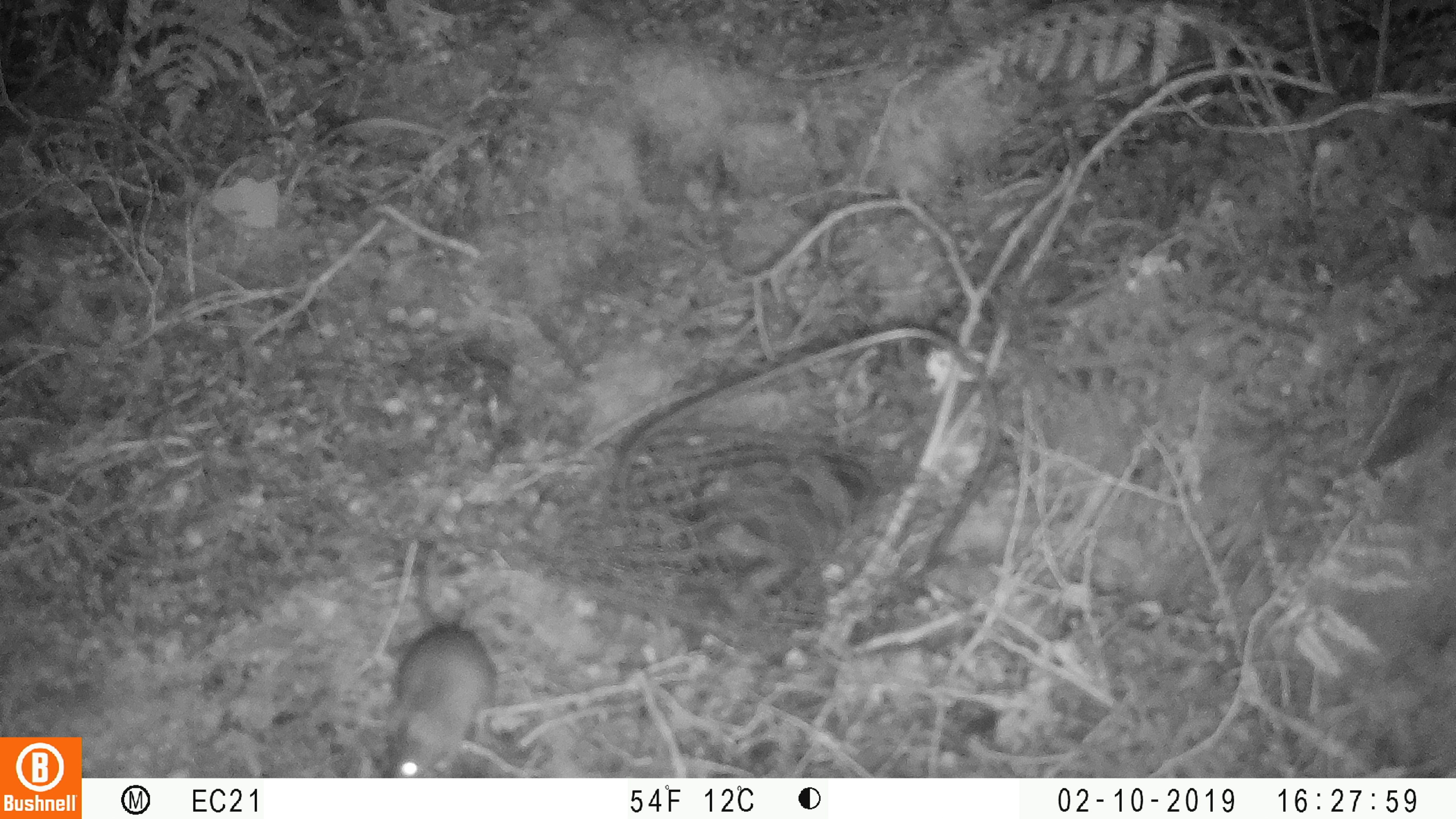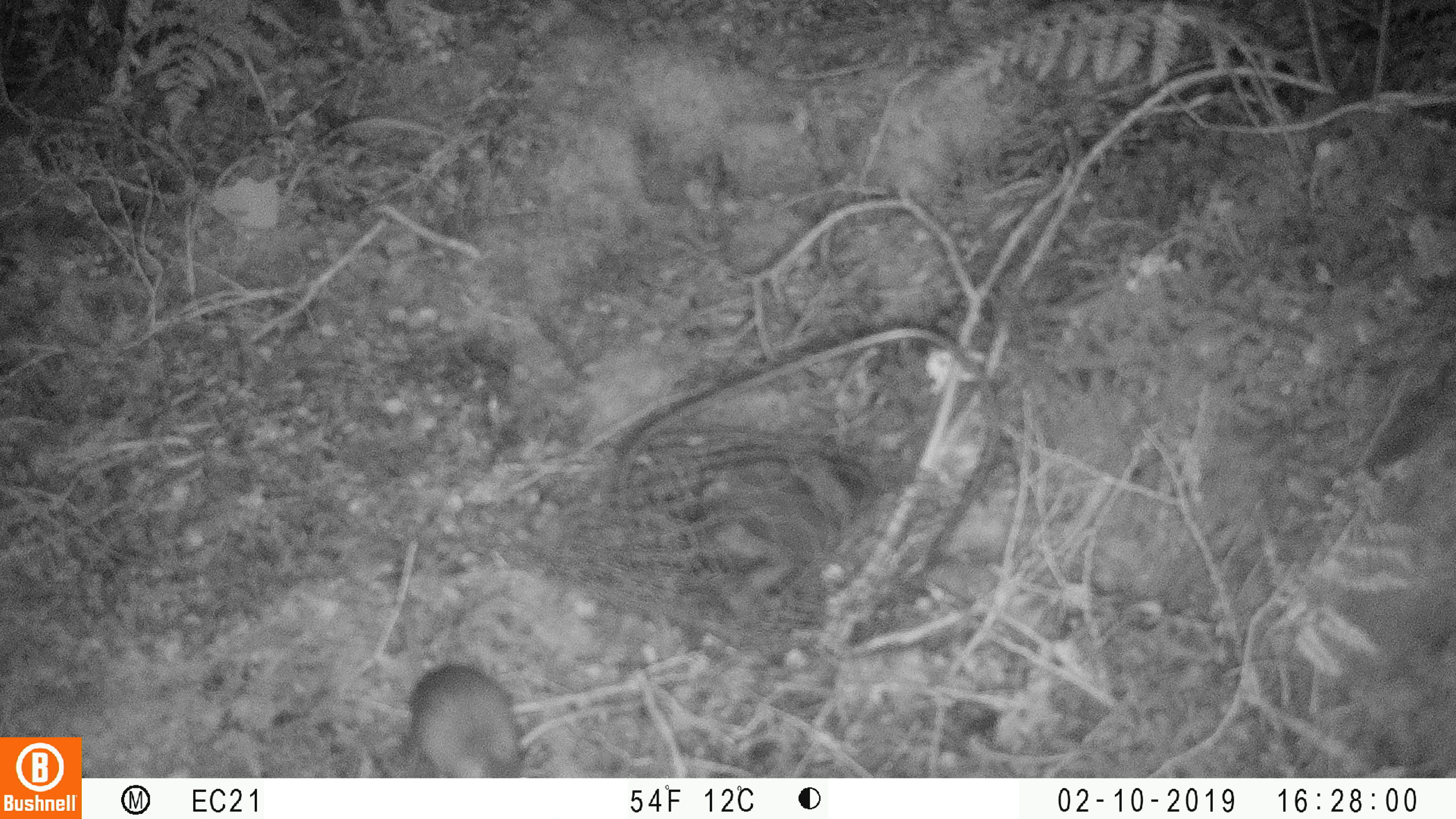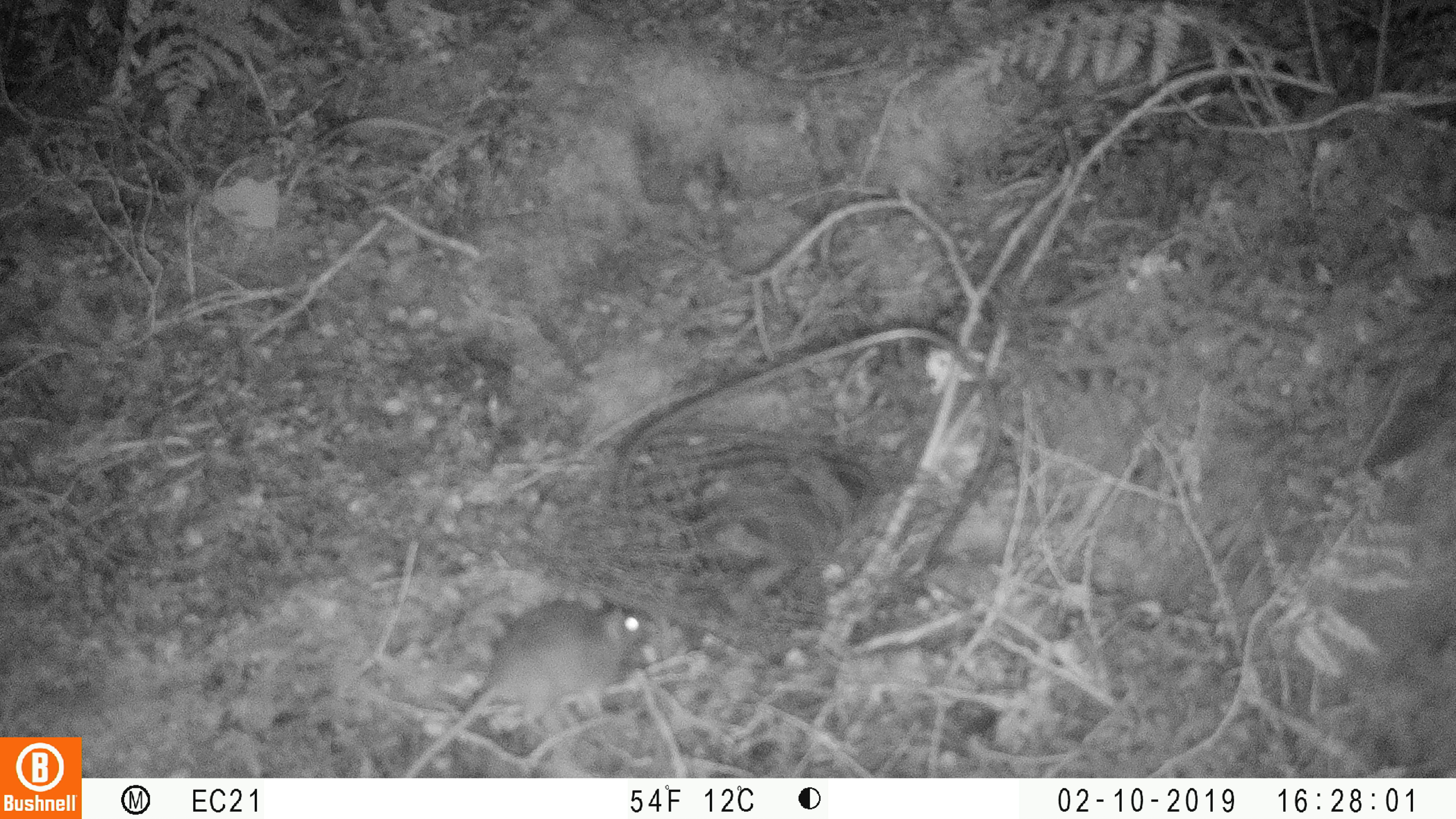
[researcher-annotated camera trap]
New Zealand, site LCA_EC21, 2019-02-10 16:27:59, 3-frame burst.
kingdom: Animalia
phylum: Chordata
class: Mammalia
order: Rodentia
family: Muridae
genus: Mus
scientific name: Mus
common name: mouse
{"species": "mouse (Mus)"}